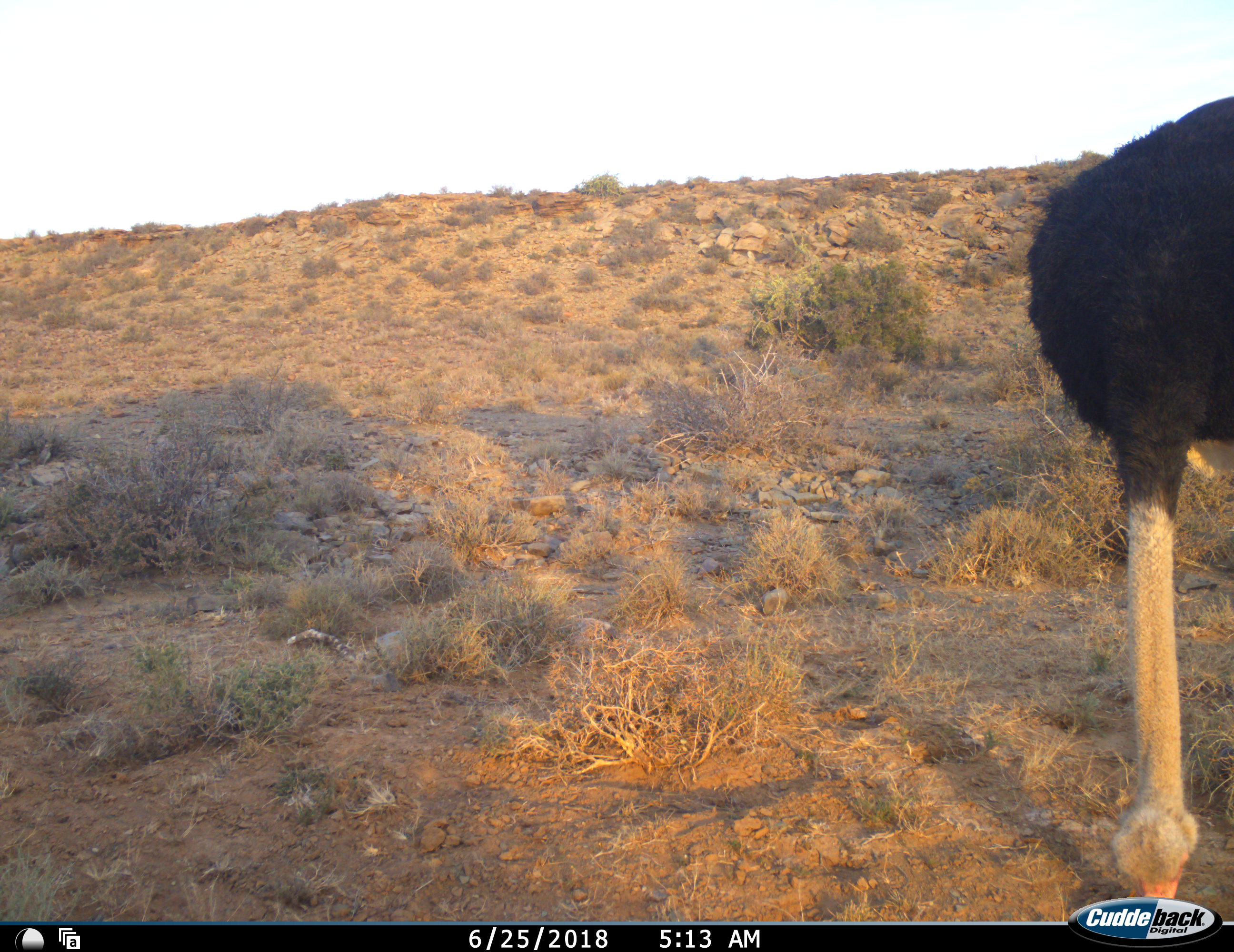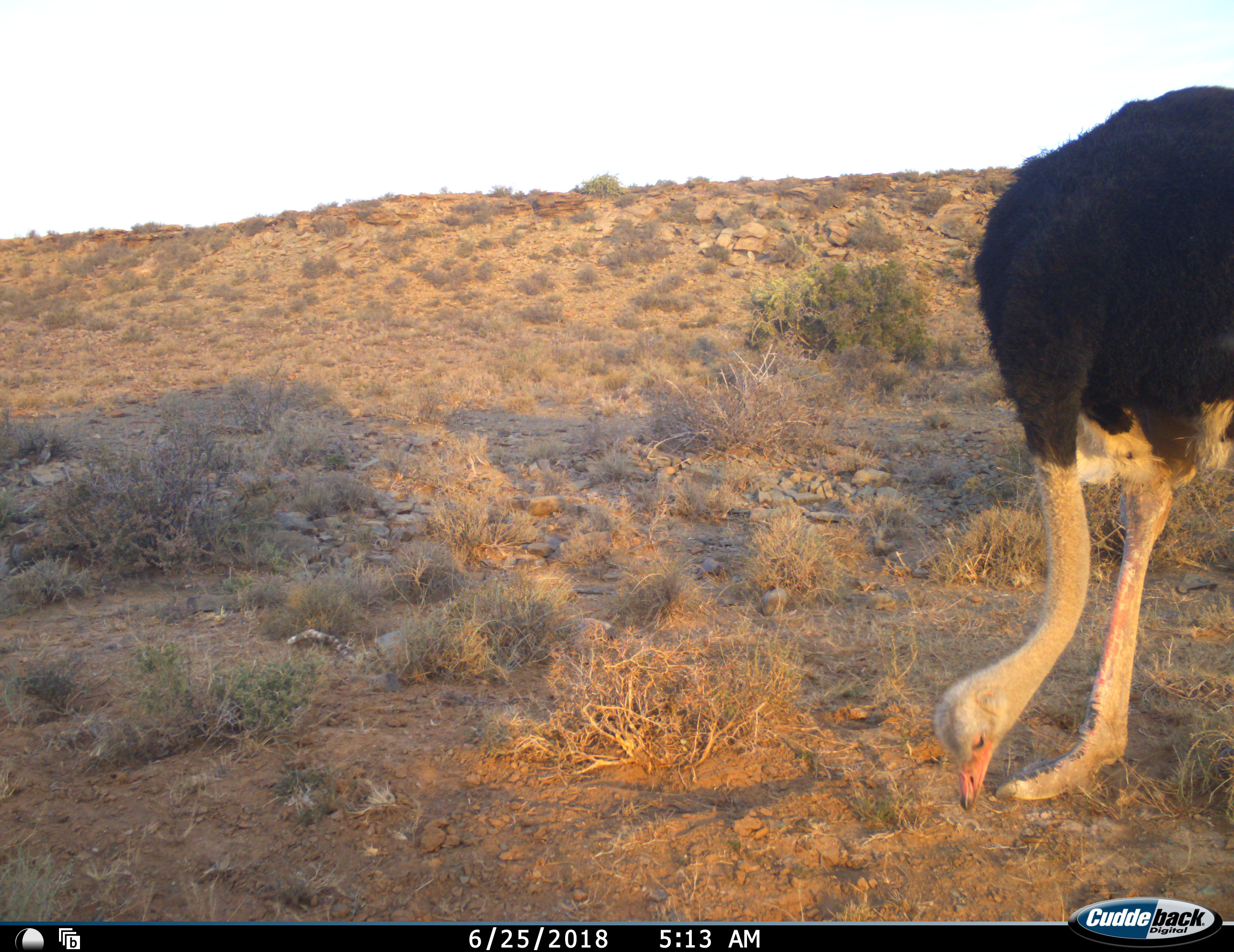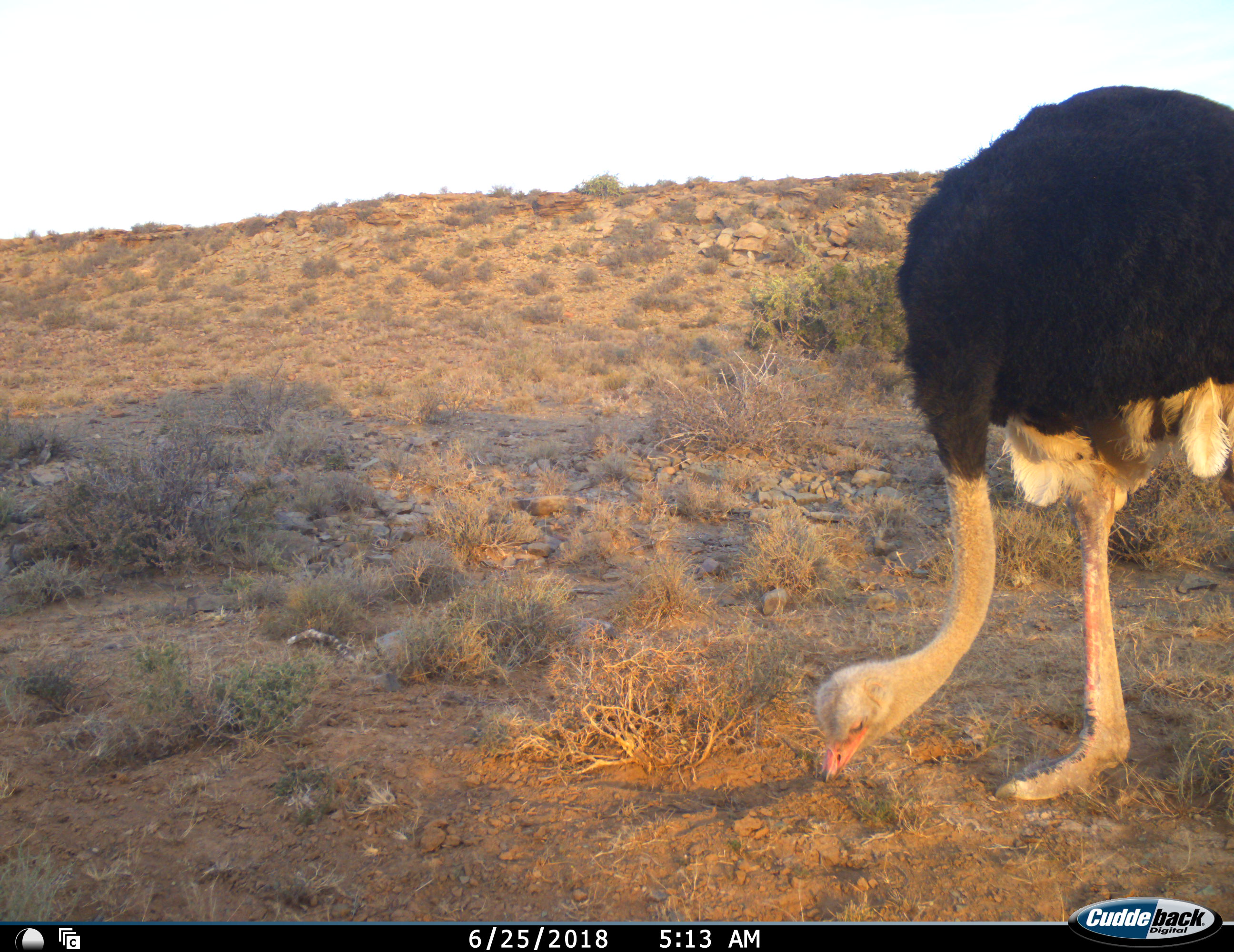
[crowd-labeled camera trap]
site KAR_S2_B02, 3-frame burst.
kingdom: Animalia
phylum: Chordata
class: Aves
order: Struthioniformes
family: Struthionidae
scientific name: Struthionidae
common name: ostrich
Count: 1.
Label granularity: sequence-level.